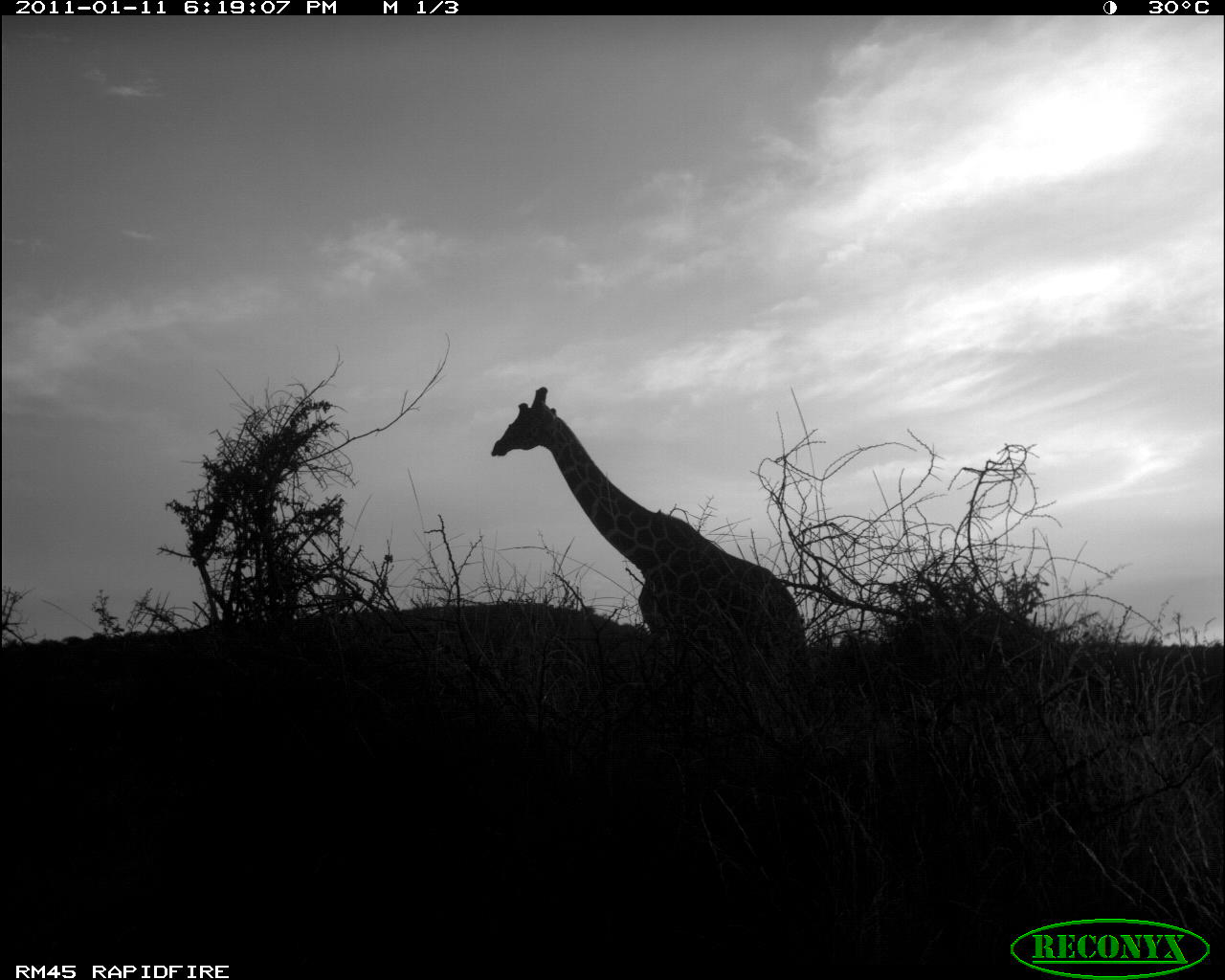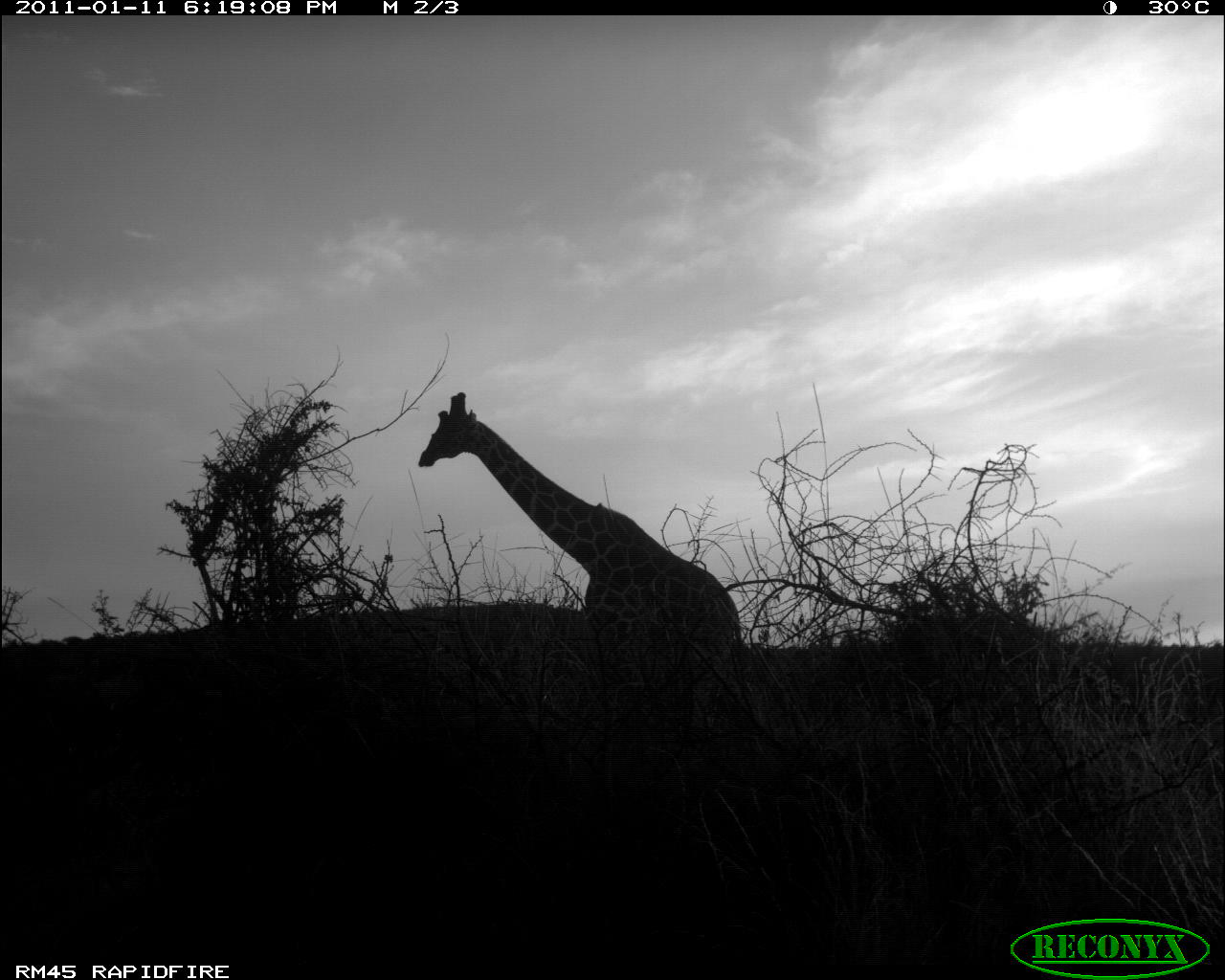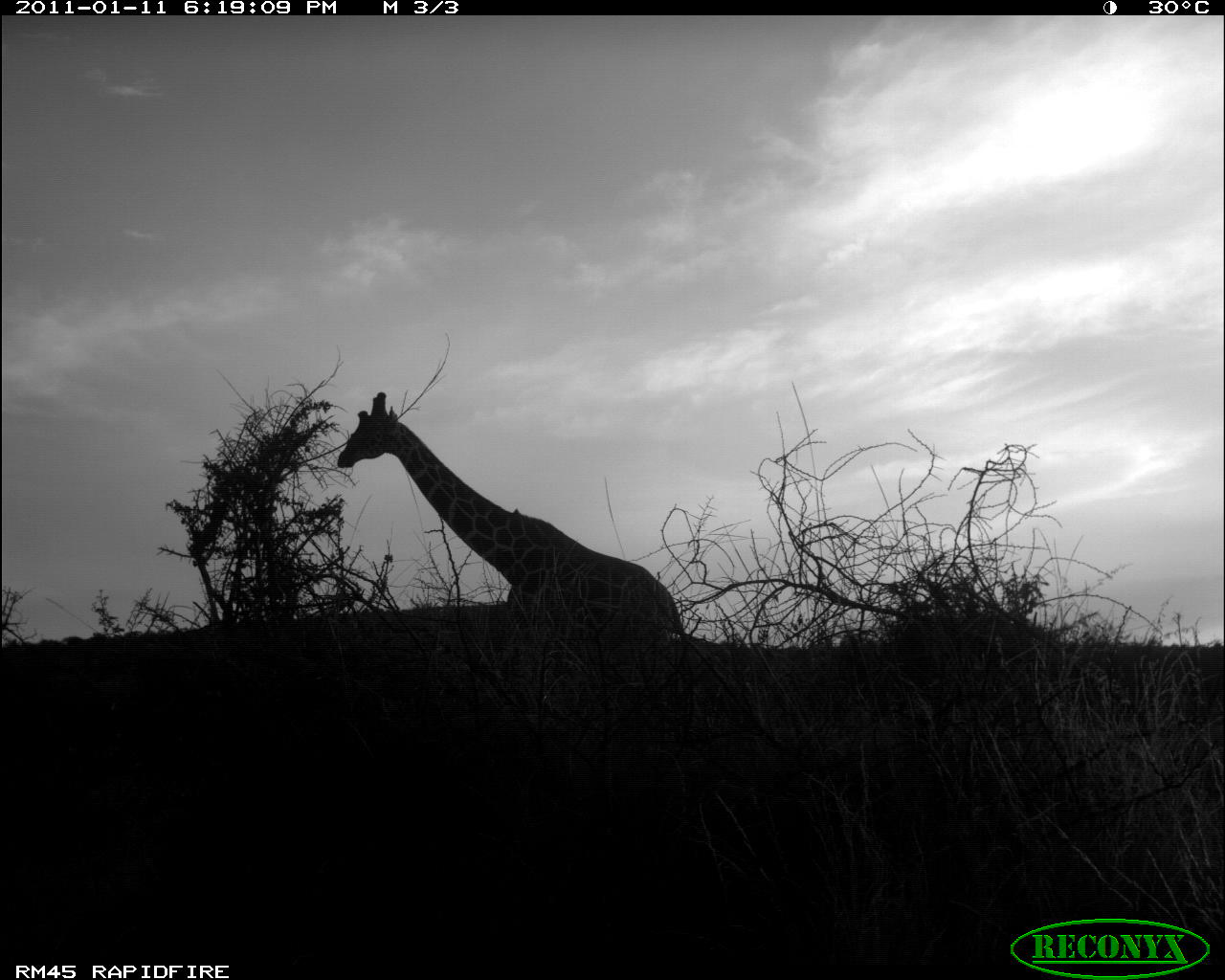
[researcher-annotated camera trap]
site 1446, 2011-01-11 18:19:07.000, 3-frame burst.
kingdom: Animalia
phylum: Chordata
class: Mammalia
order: Artiodactyla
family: Bovidae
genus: Madoqua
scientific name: Madoqua guentheri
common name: günther's dik-dik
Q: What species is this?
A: Madoqua guentheri (günther's dik-dik).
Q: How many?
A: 1.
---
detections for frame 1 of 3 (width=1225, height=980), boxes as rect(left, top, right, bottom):
madoqua guentheri: rect(485, 382, 808, 669)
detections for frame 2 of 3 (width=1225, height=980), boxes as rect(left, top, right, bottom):
madoqua guentheri: rect(411, 386, 743, 731)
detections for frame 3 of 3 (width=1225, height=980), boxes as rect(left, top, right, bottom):
madoqua guentheri: rect(332, 387, 678, 706)